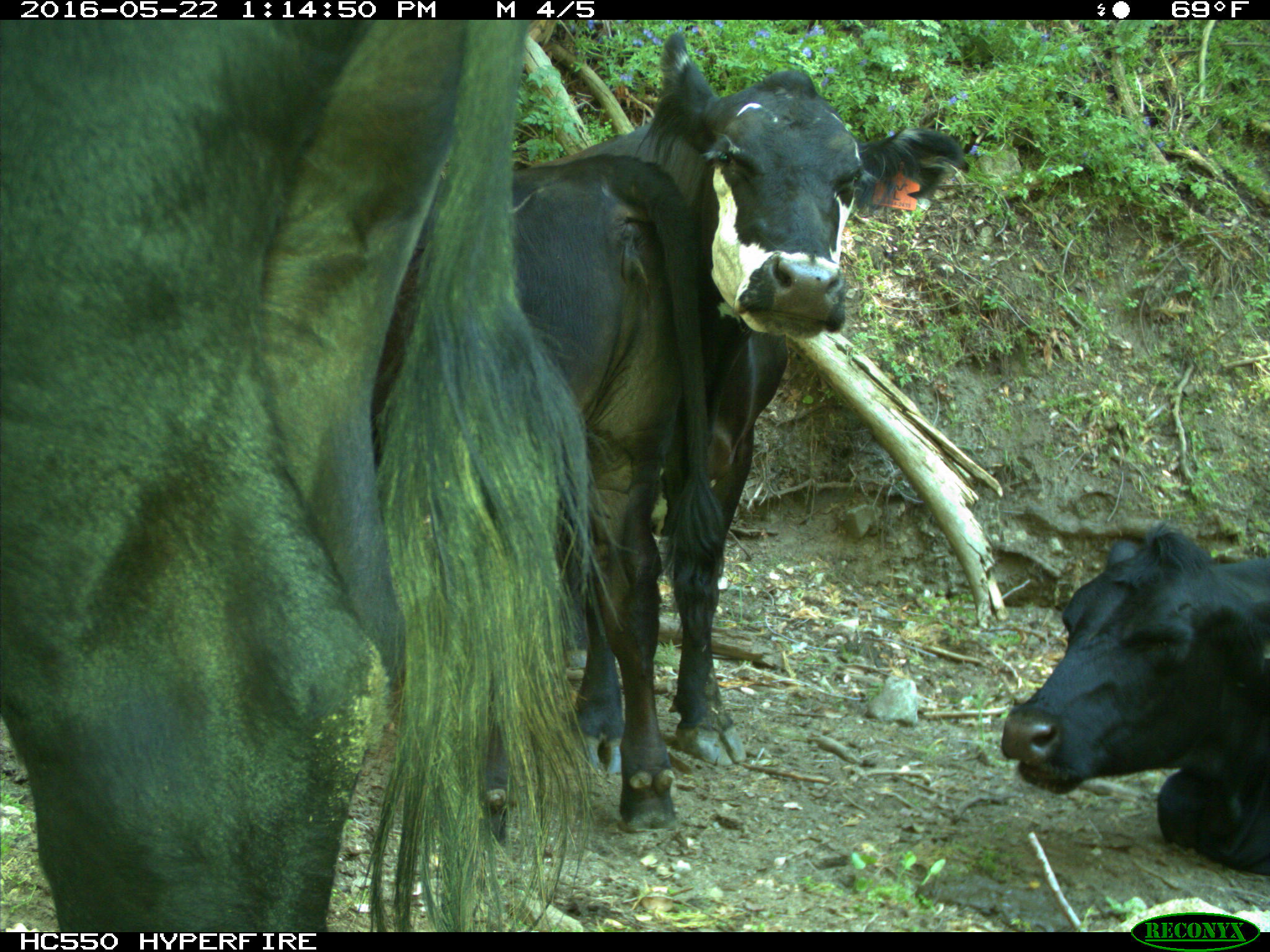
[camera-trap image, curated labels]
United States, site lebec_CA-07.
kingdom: Animalia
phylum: Chordata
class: Mammalia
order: Artiodactyla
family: Bovidae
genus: Bos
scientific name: Bos taurus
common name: domestic cow